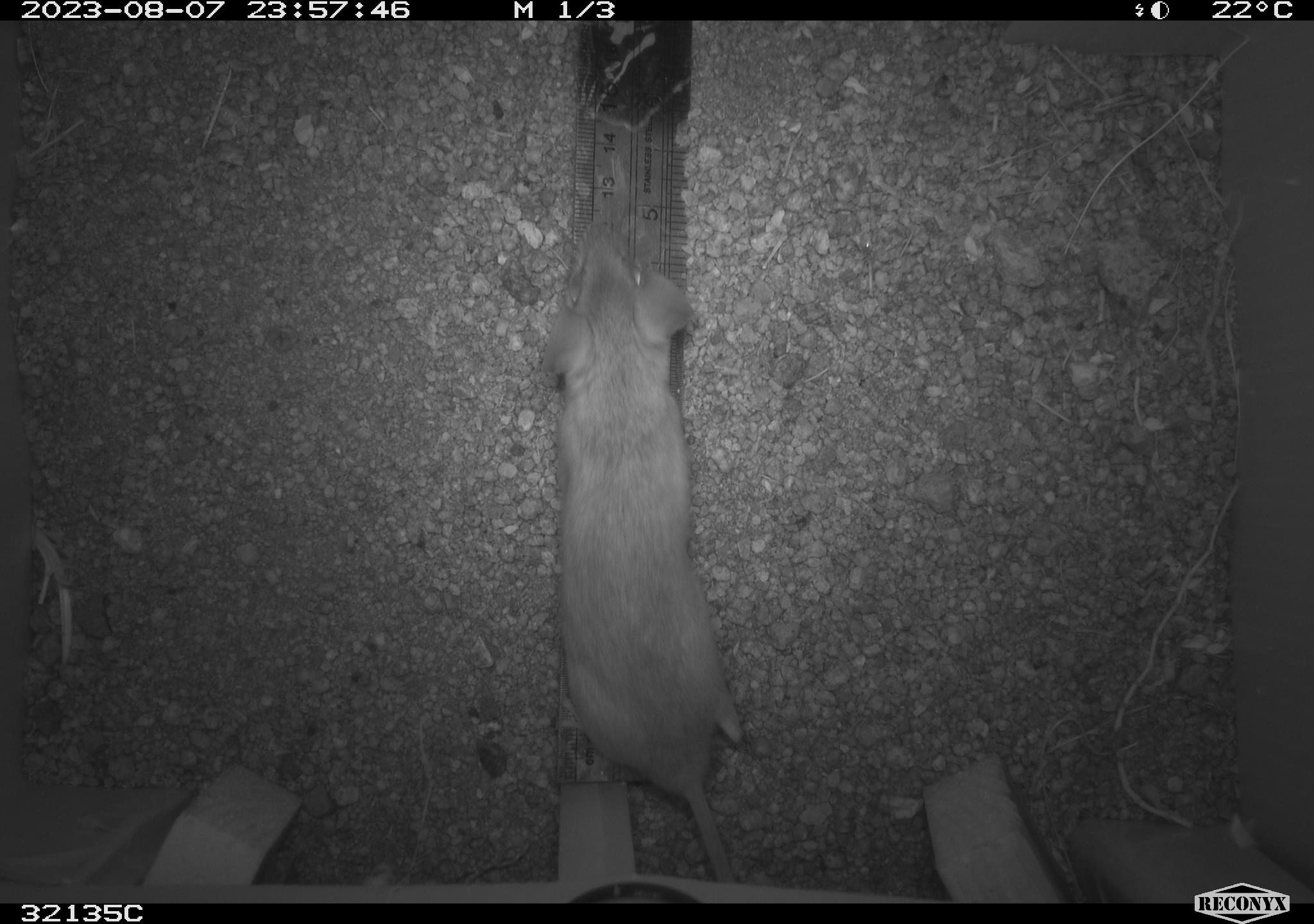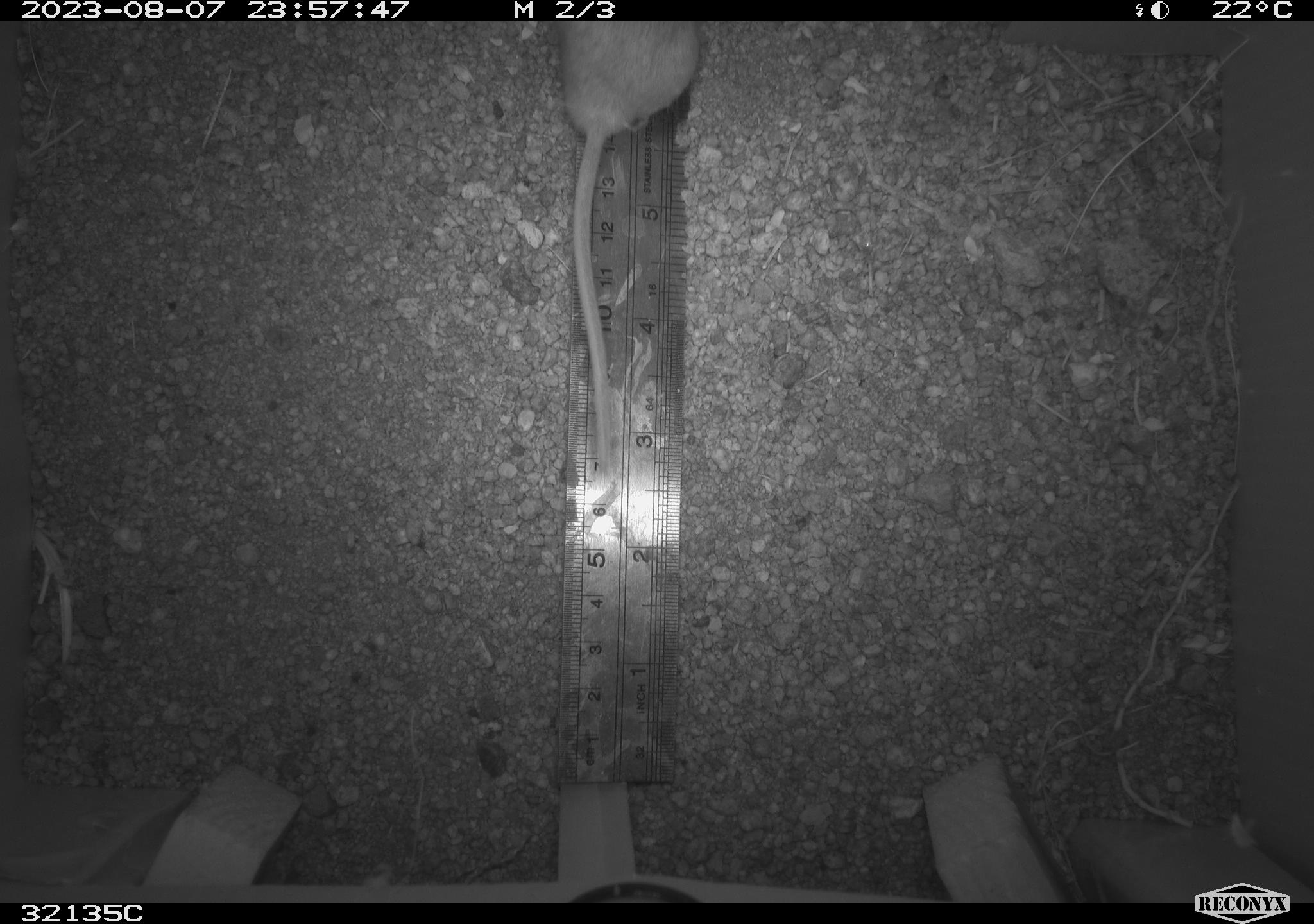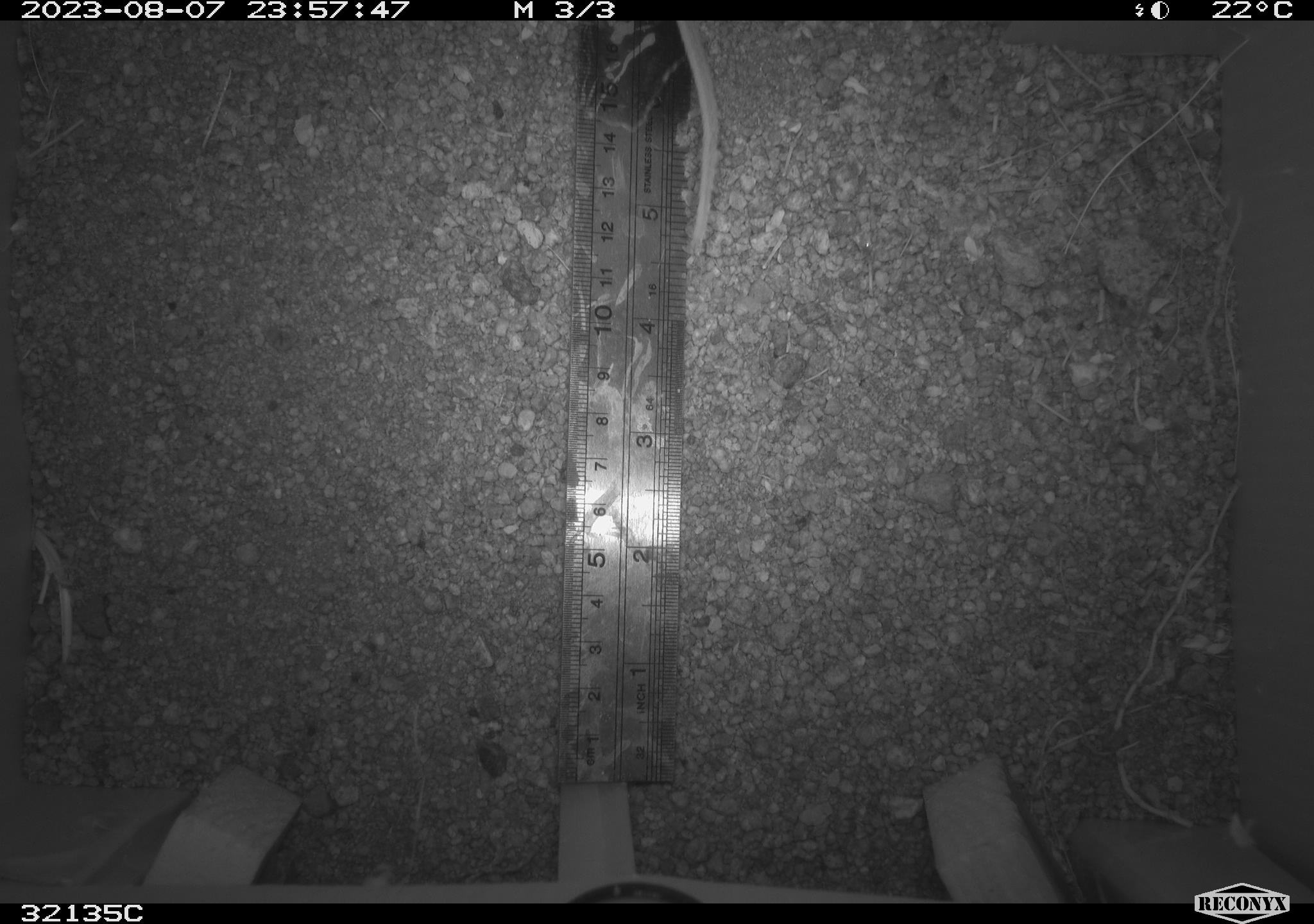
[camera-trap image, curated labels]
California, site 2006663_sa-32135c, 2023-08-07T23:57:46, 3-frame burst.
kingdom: Animalia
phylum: Chordata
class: Mammalia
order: Rodentia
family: Cricetidae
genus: Neotoma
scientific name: Neotoma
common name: pack rat or woodrat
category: neotoma species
Neotoma species (pack rat or woodrat) (Neotoma).